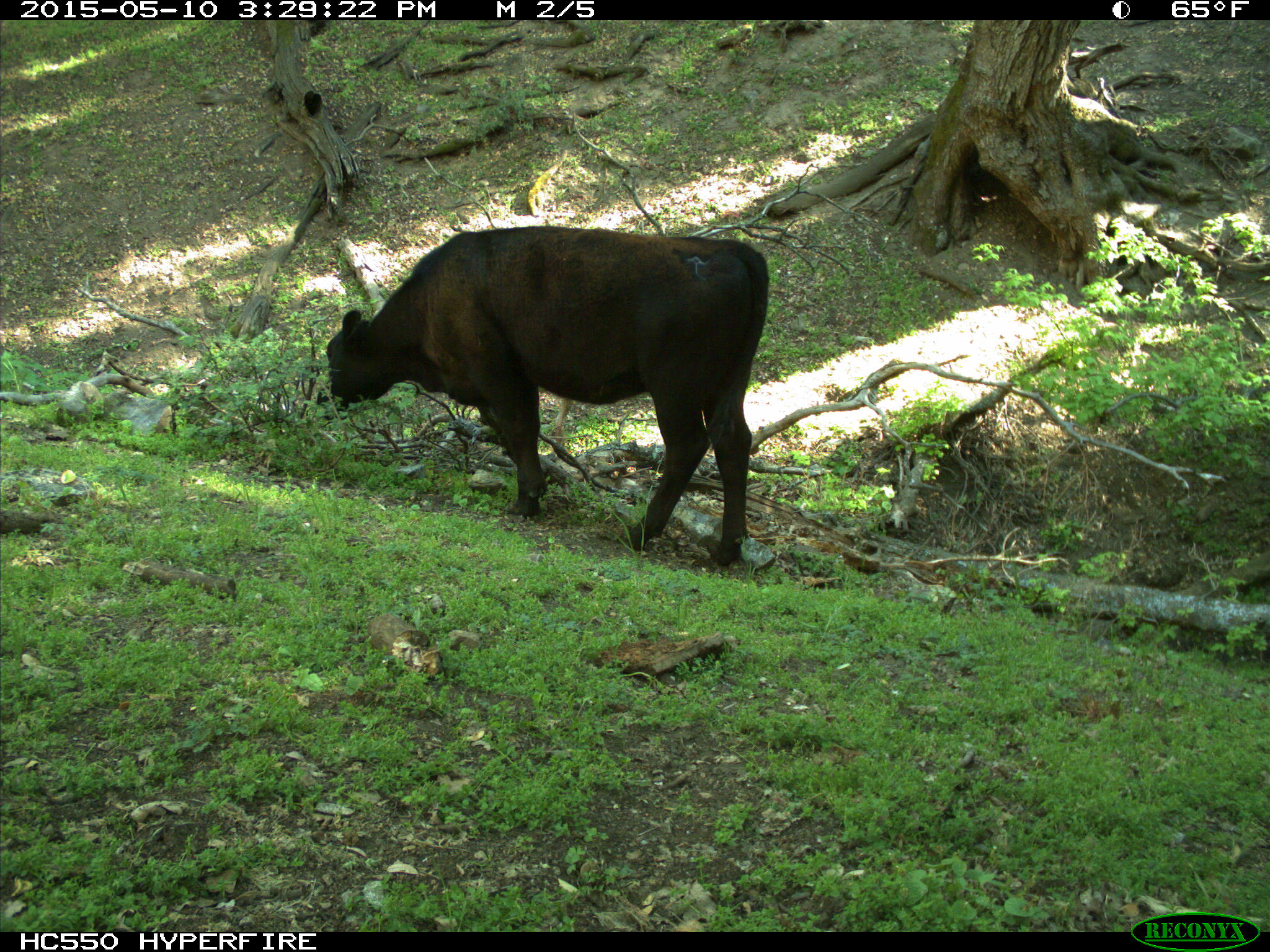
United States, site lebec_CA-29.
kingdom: Animalia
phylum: Chordata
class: Mammalia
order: Artiodactyla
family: Bovidae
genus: Bos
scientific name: Bos taurus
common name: domestic cow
Bos taurus (domestic cow).